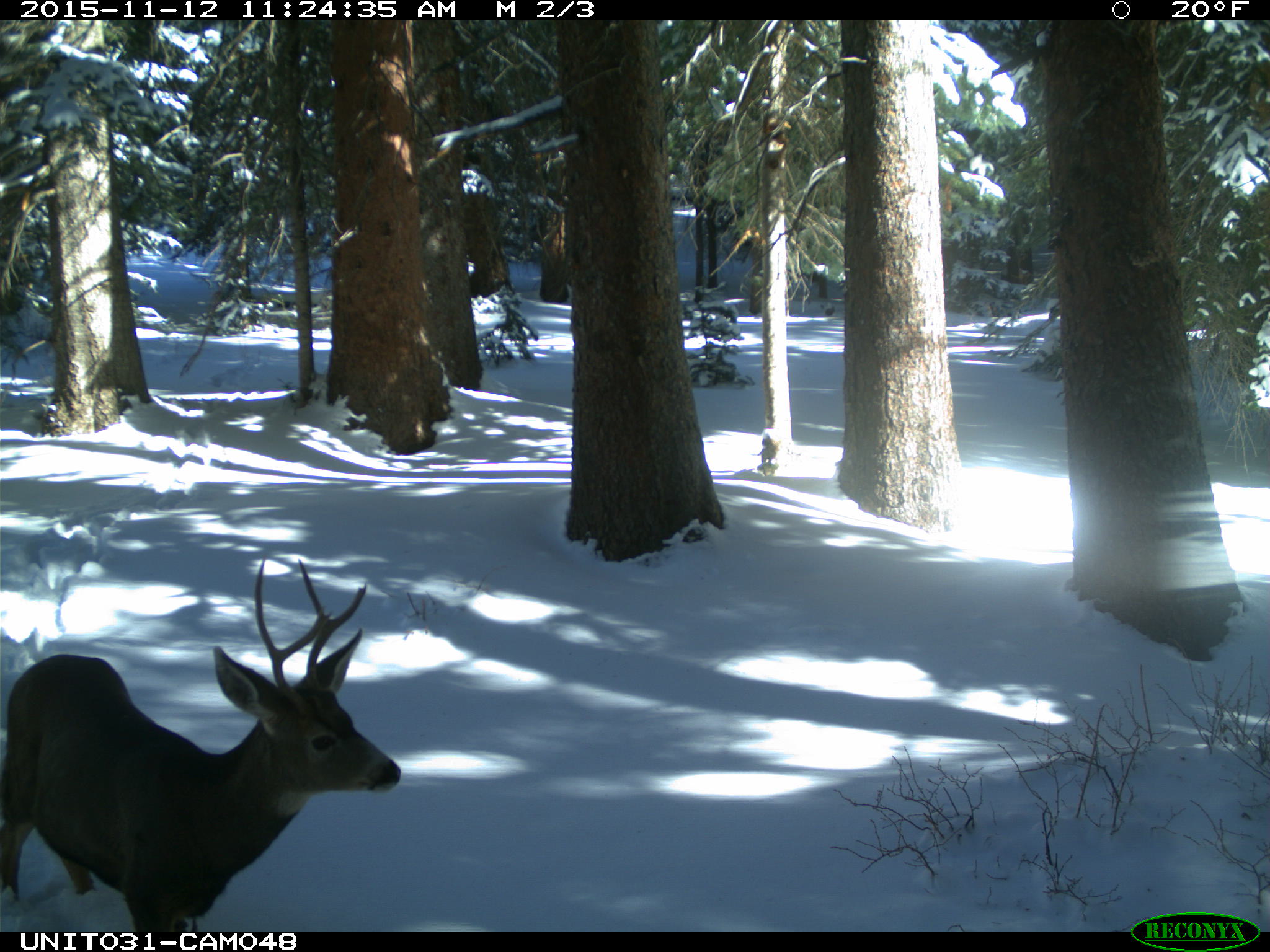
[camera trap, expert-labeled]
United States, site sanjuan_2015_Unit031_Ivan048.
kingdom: Animalia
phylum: Chordata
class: Mammalia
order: Artiodactyla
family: Cervidae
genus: Odocoileus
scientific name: Odocoileus hemionus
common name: mule deer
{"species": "Odocoileus hemionus (mule deer)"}